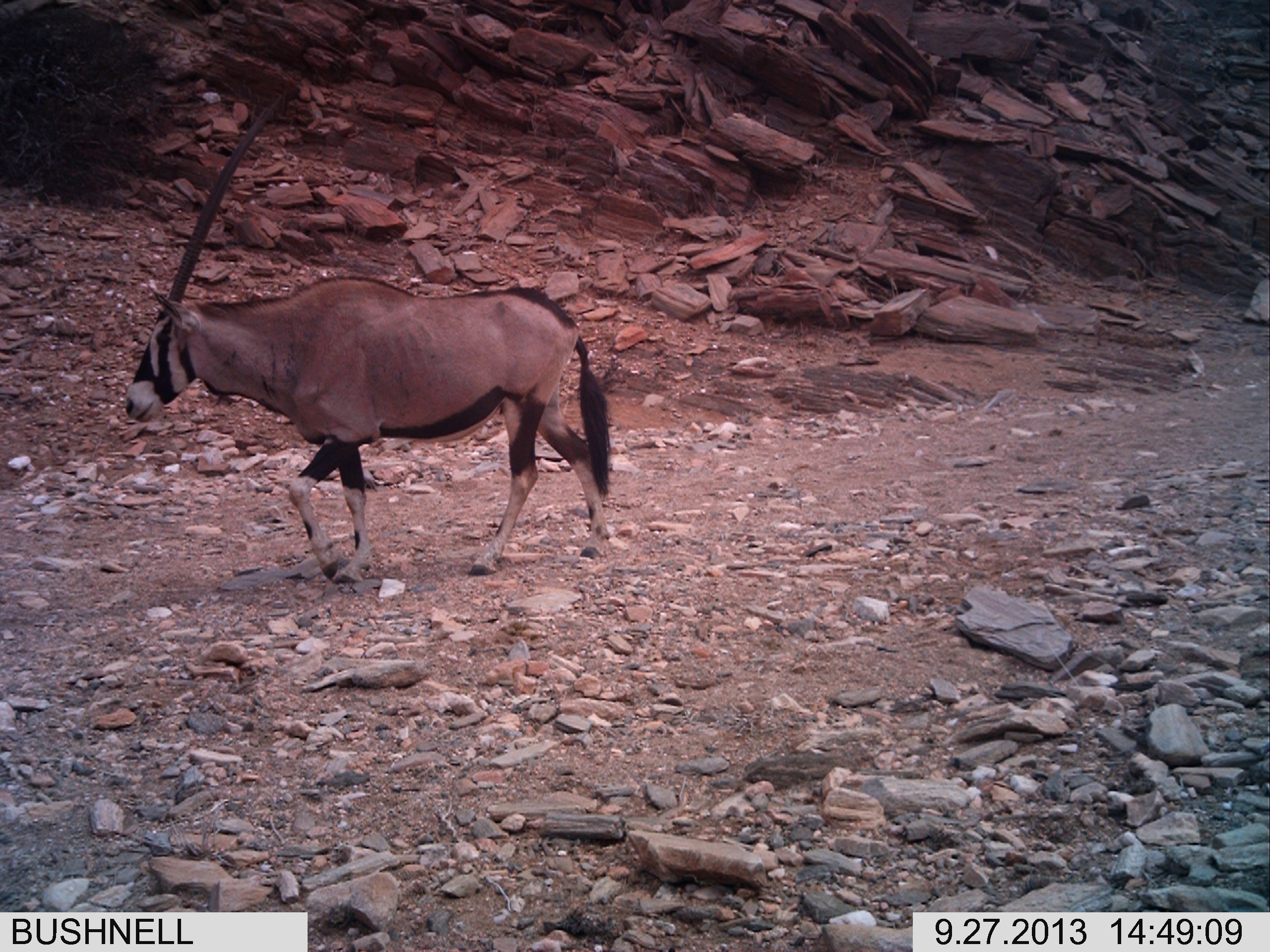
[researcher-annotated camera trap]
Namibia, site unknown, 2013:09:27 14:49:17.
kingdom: Animalia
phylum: Chordata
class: Mammalia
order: Artiodactyla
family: Bovidae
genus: Oryx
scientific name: Oryx gazella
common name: gemsbok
Oryx gazella (gemsbok).